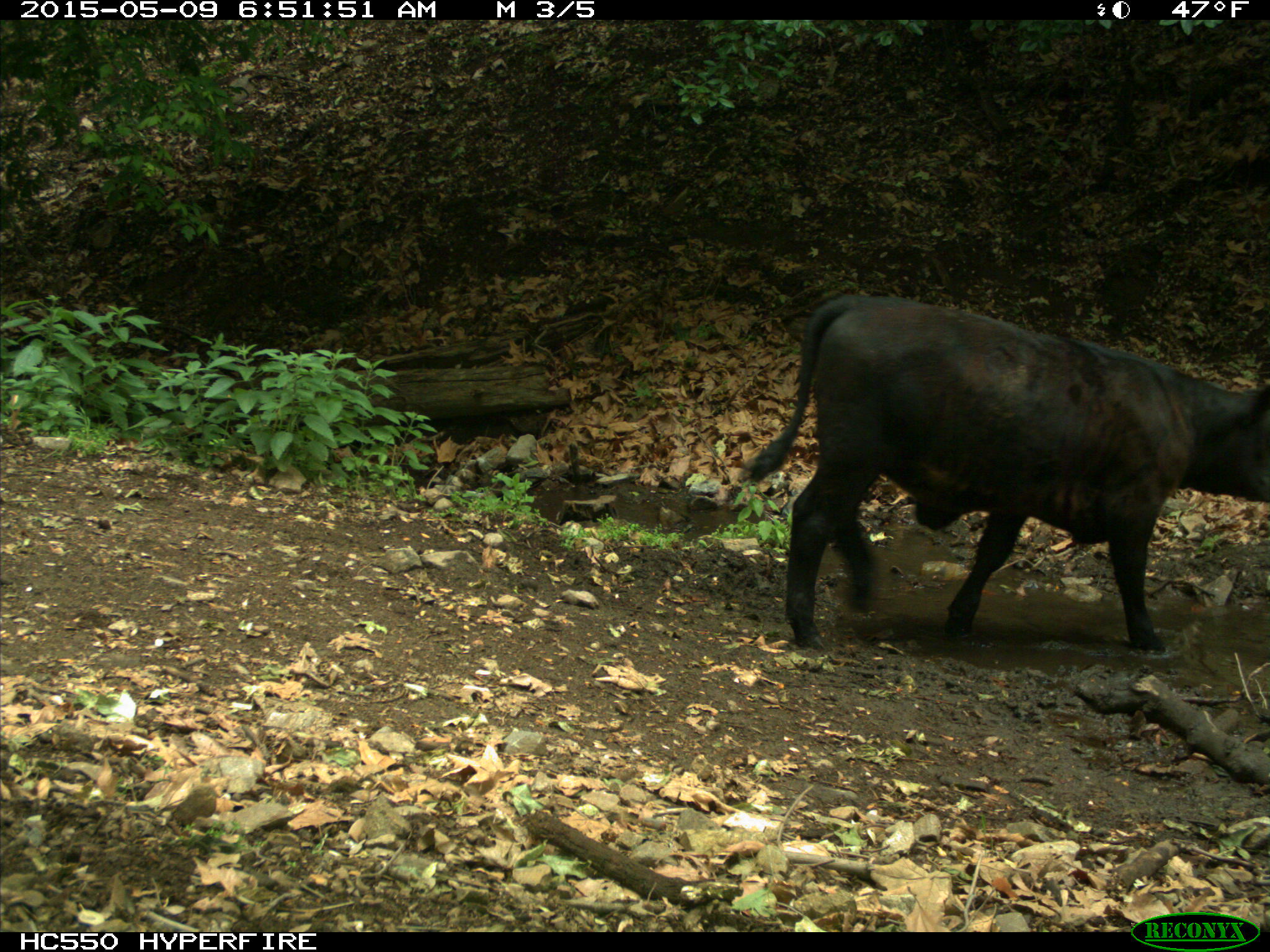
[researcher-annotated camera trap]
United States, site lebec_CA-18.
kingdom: Animalia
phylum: Chordata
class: Mammalia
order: Artiodactyla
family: Bovidae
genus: Bos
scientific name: Bos taurus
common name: domestic cow